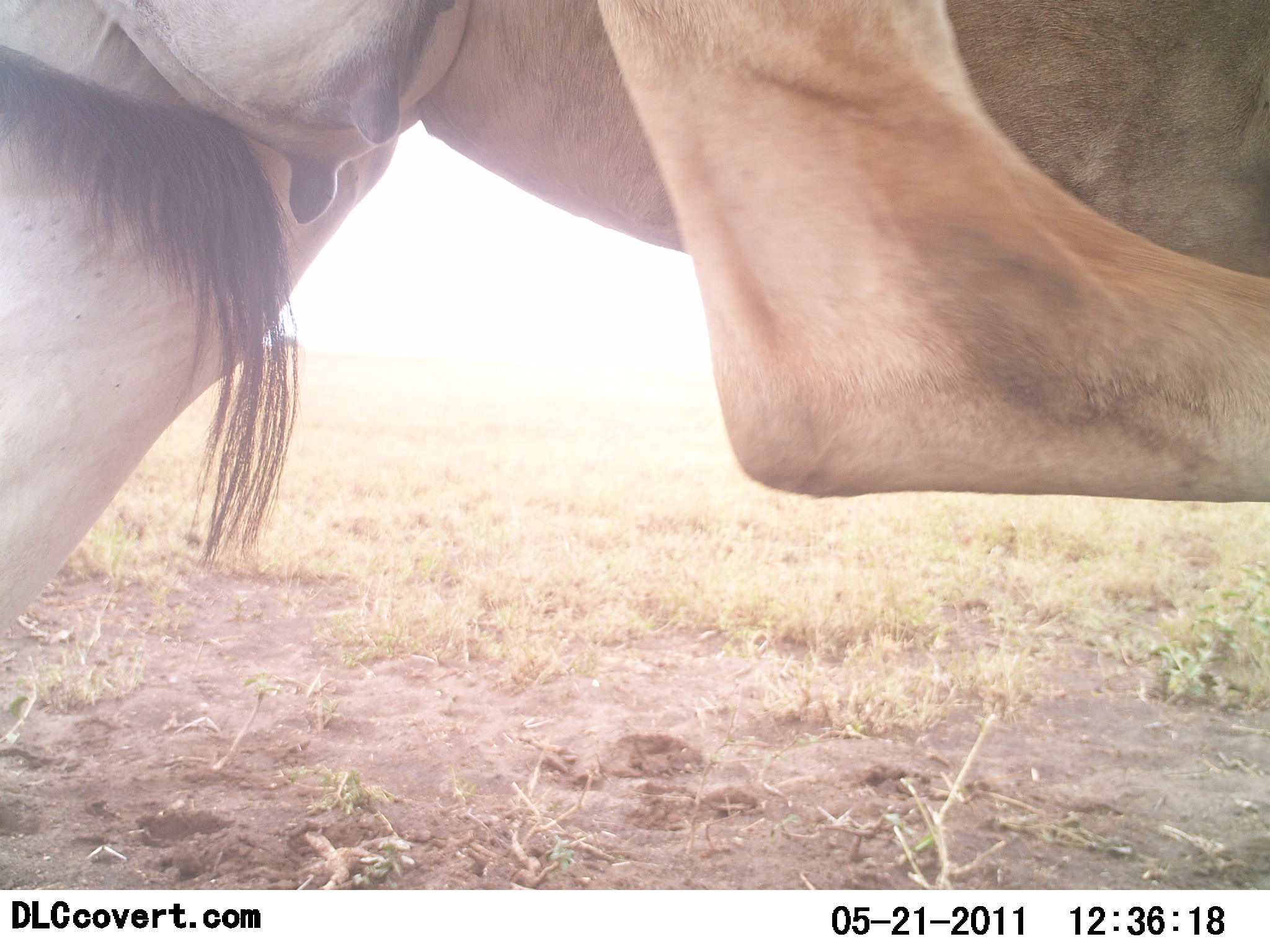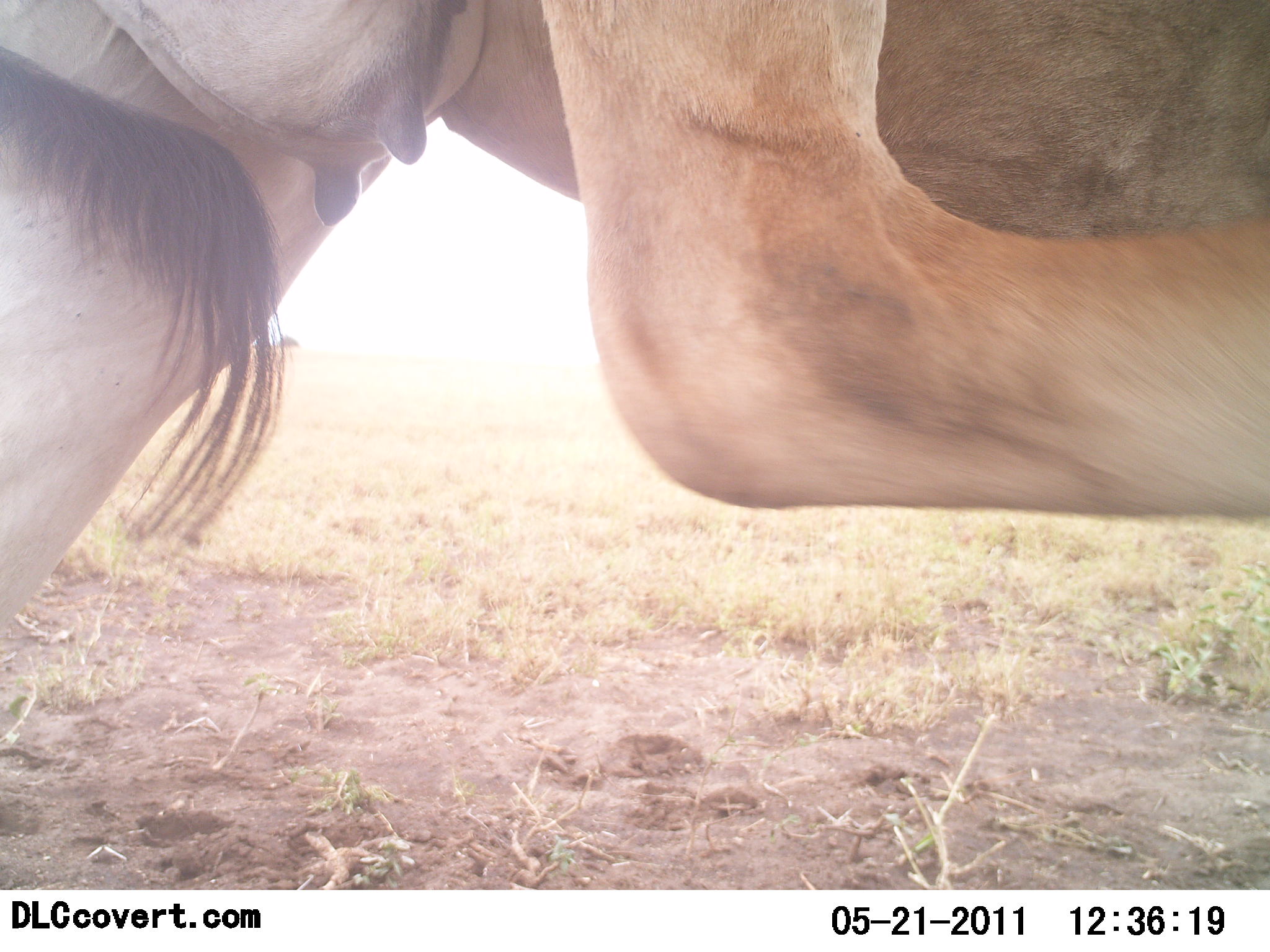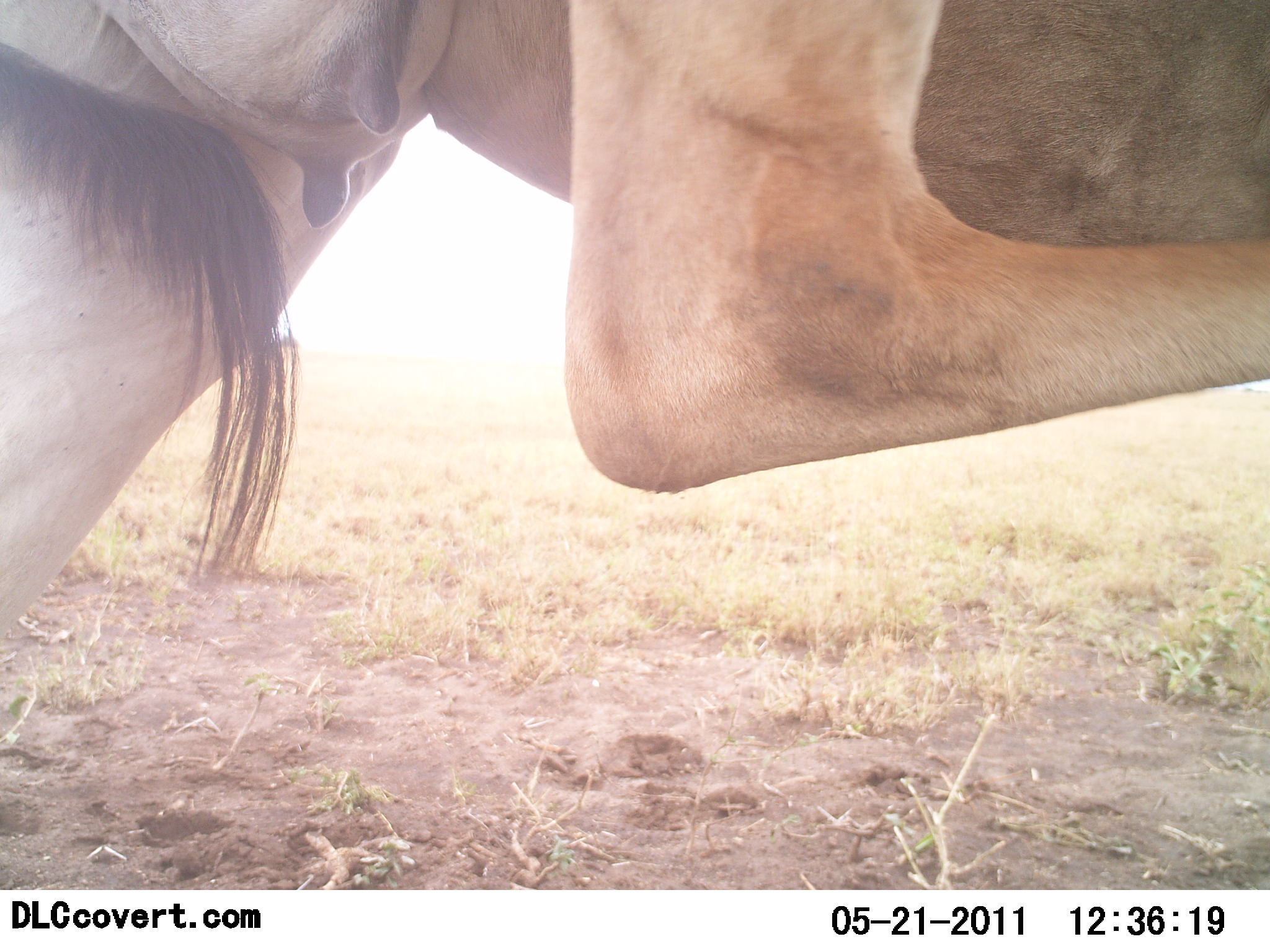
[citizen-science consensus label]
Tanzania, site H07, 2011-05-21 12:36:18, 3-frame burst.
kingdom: Animalia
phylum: Chordata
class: Mammalia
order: Artiodactyla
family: Bovidae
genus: Alcelaphus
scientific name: Alcelaphus buselaphus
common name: hartebeest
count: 1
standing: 92%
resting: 0%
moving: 8%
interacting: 0%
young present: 0%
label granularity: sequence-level